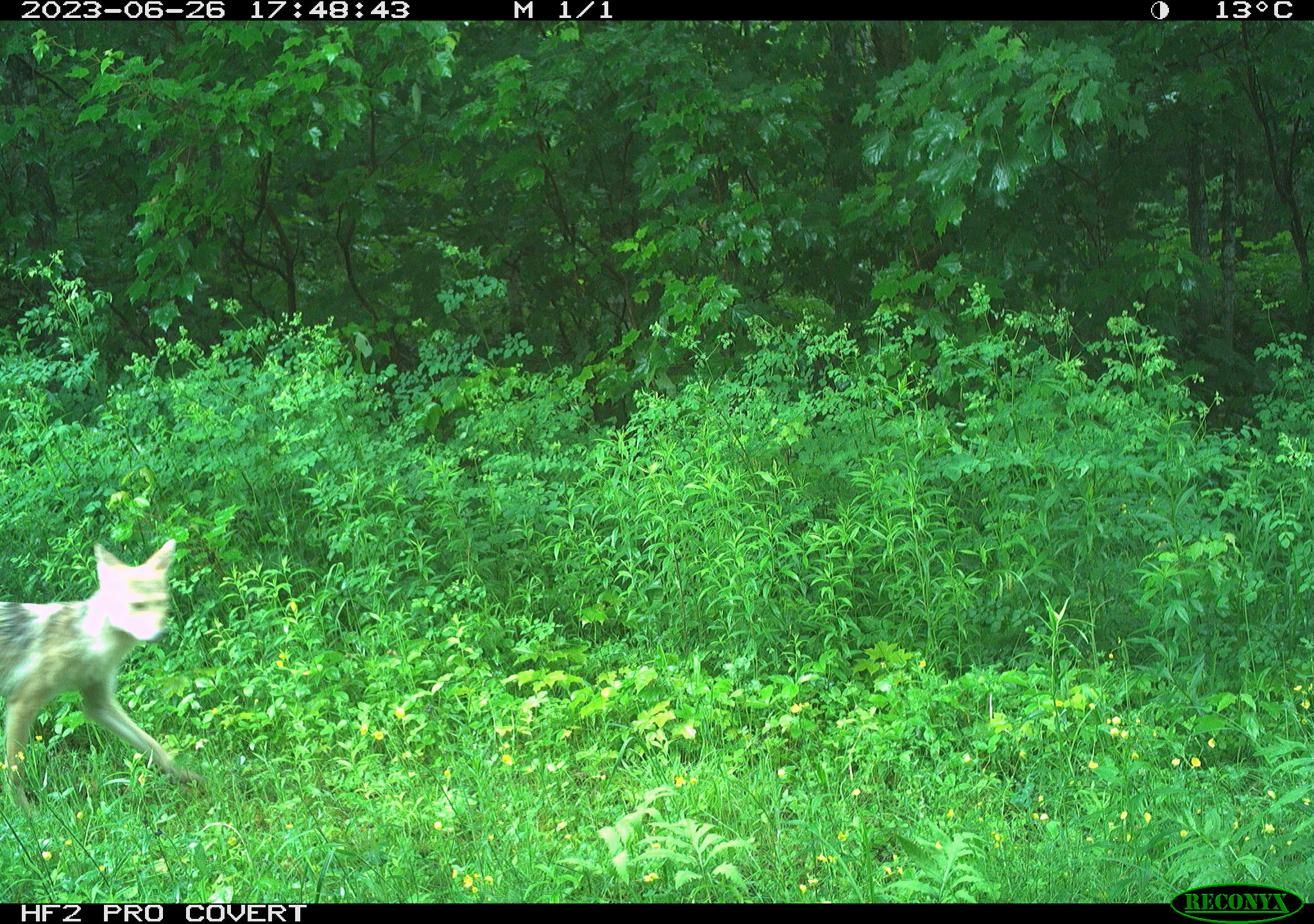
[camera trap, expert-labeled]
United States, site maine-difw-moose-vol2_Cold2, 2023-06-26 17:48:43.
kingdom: Animalia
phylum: Chordata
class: Mammalia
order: Carnivora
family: Canidae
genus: Canis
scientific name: Canis latrans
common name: coyote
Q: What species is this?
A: Coyote (Canis latrans).